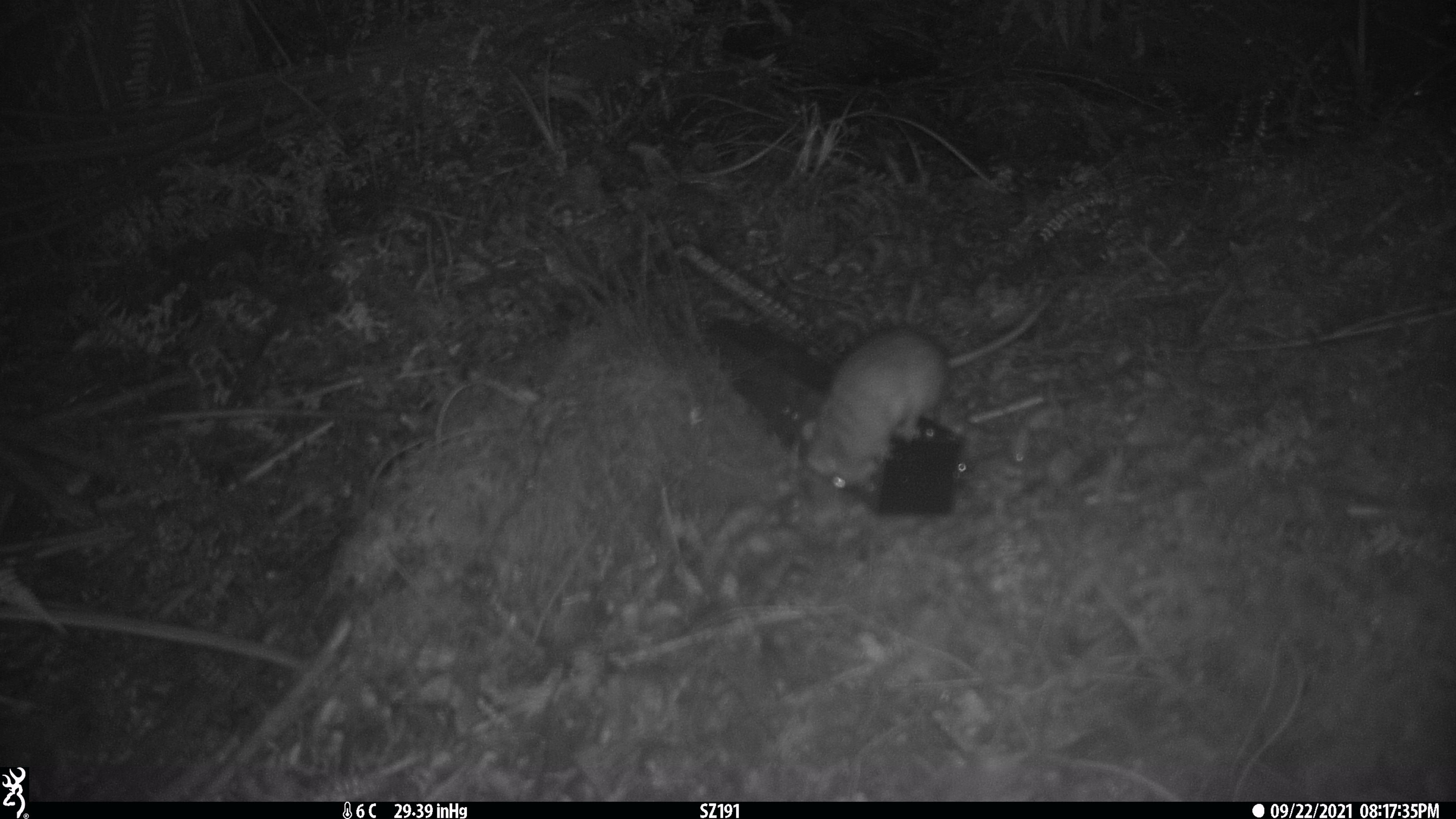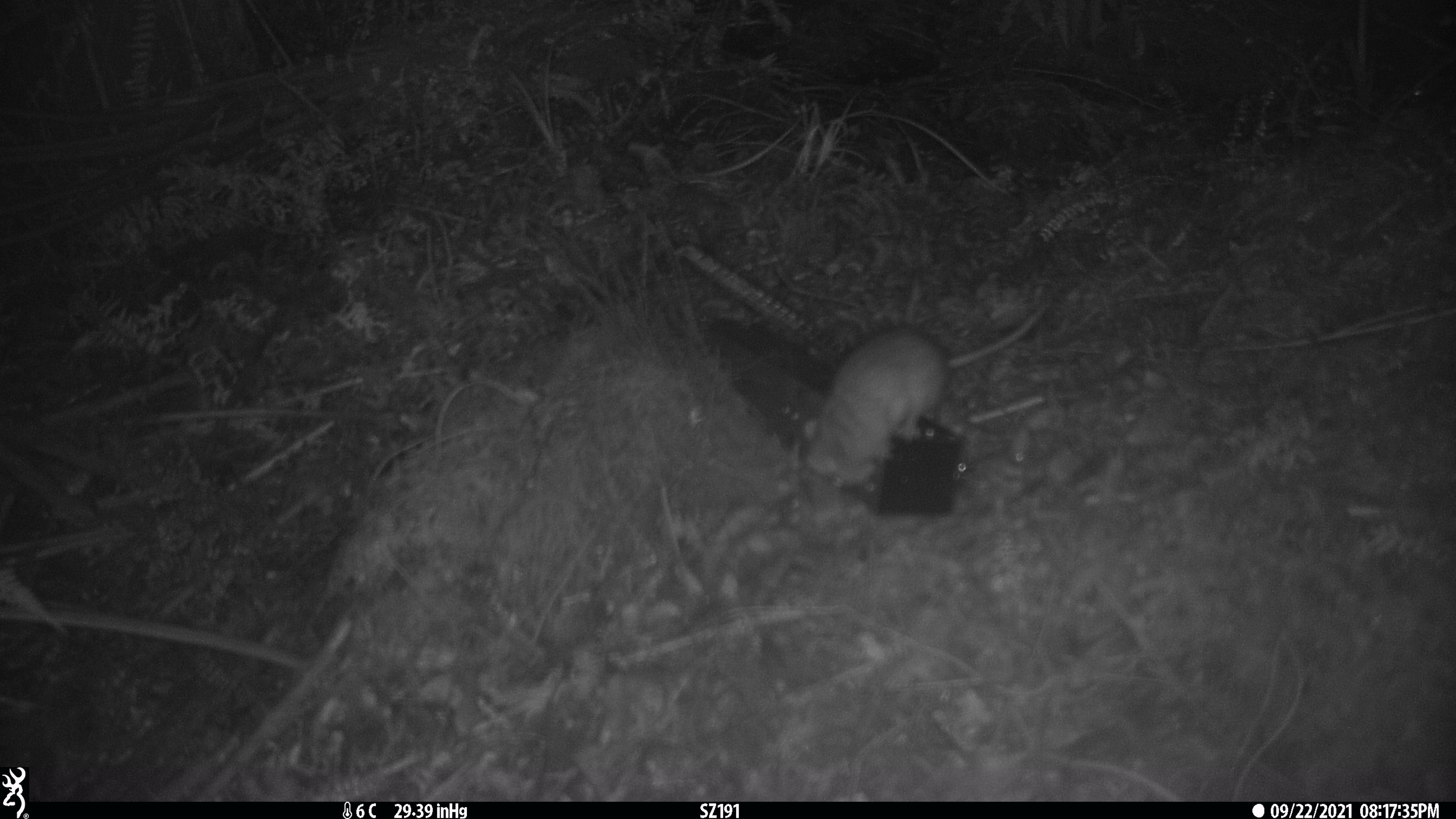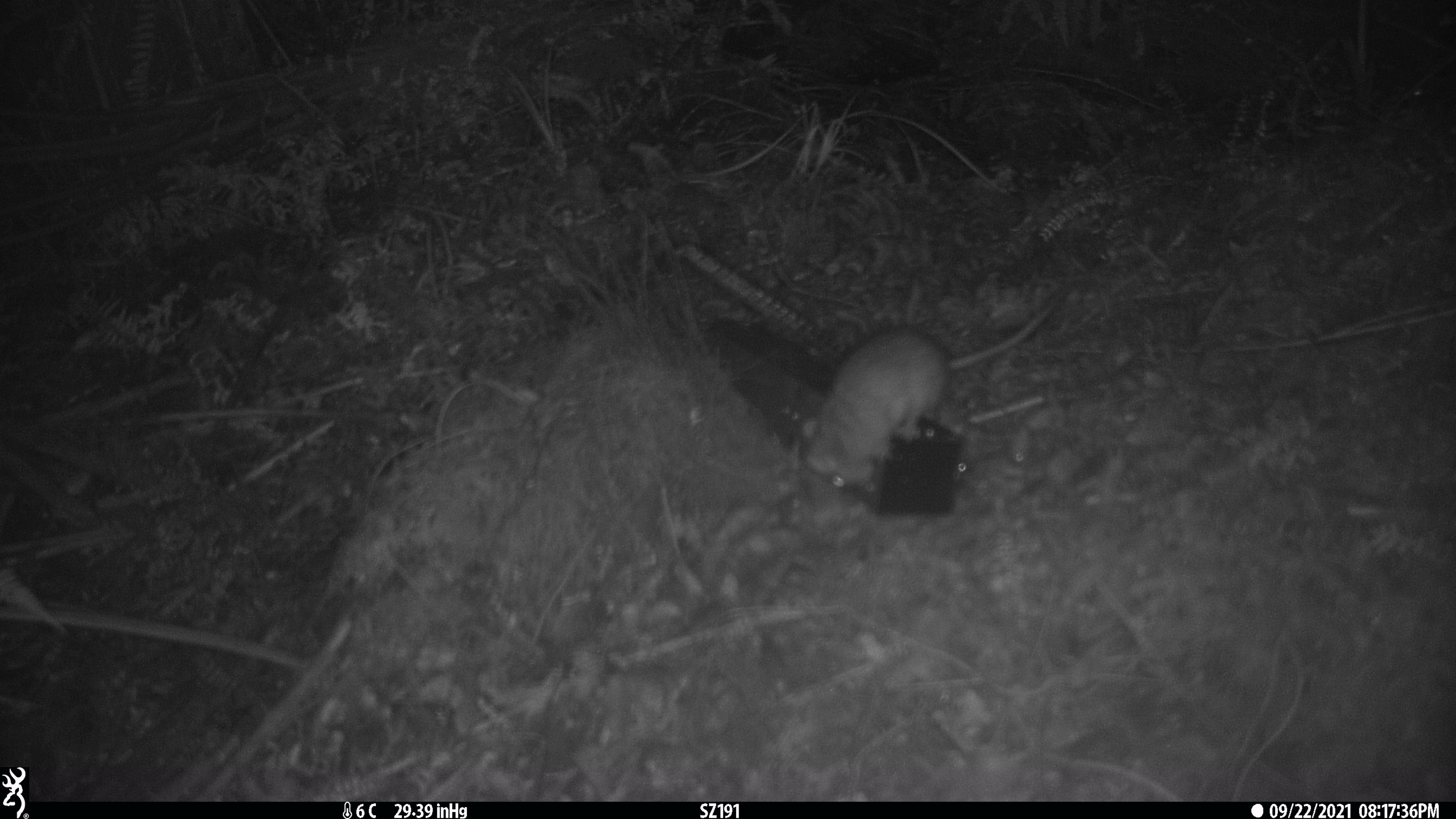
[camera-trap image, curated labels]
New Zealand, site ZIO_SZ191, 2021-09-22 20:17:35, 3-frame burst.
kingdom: Animalia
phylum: Chordata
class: Mammalia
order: Rodentia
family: Muridae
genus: Rattus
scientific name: Rattus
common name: rat